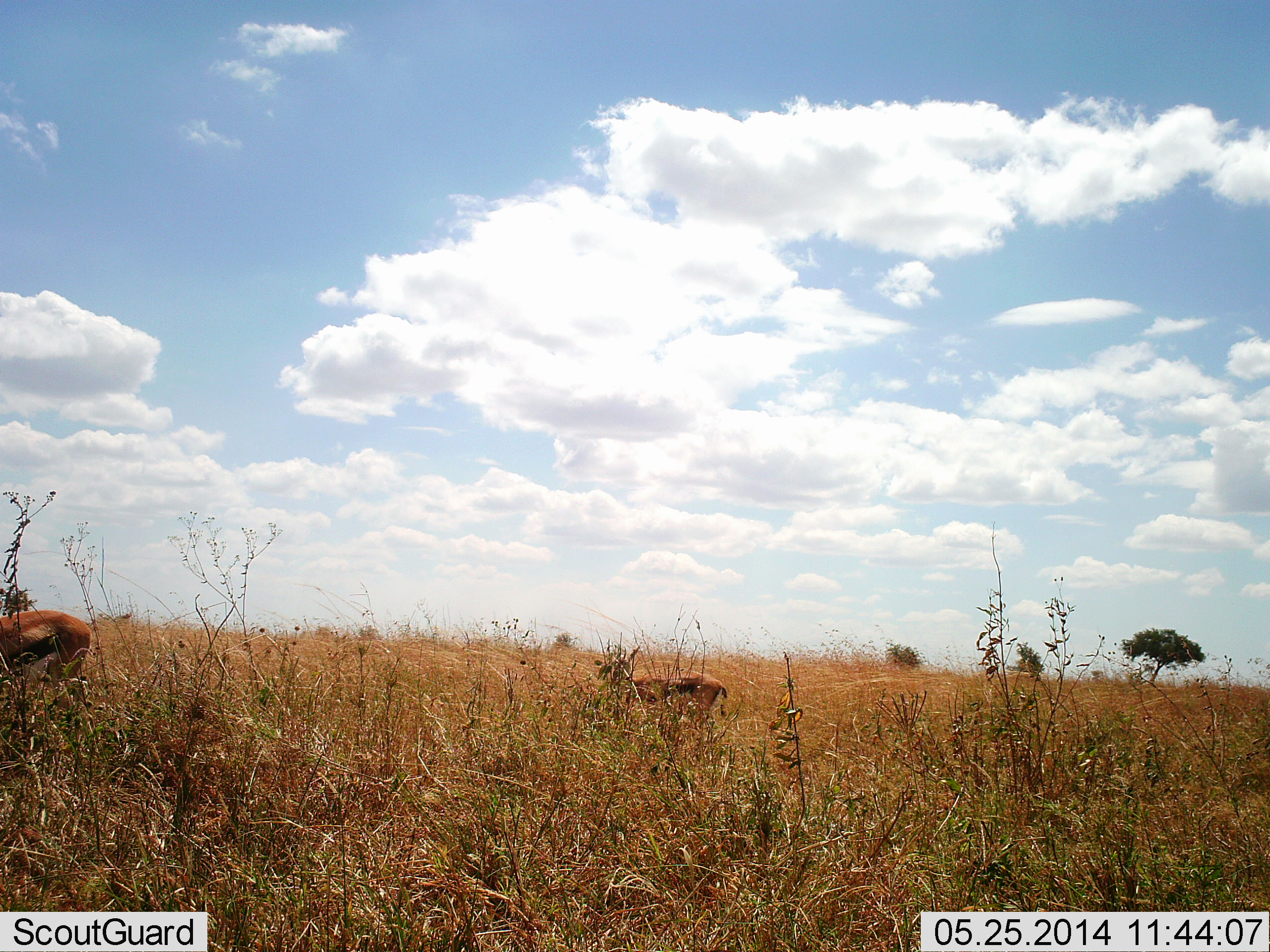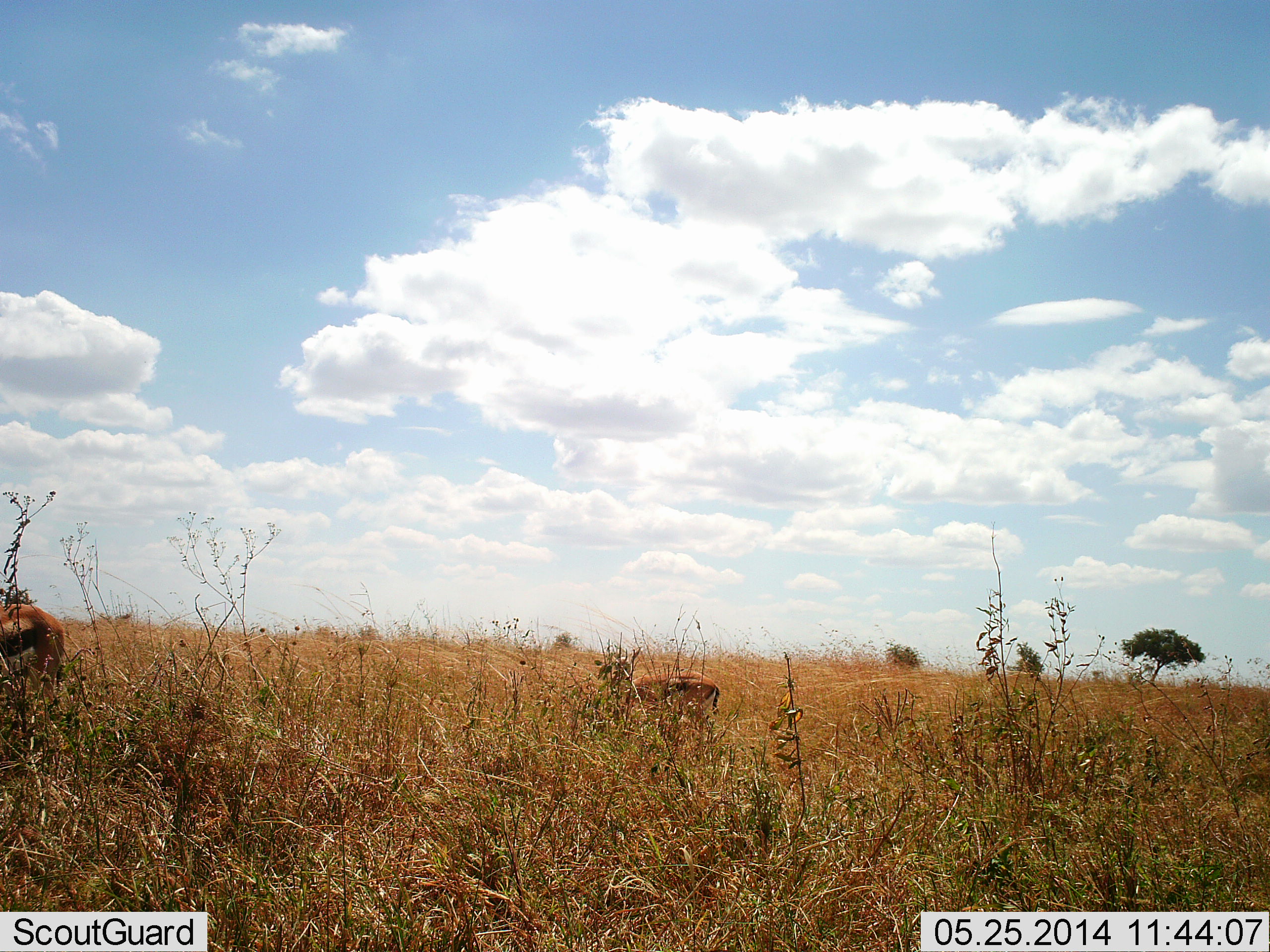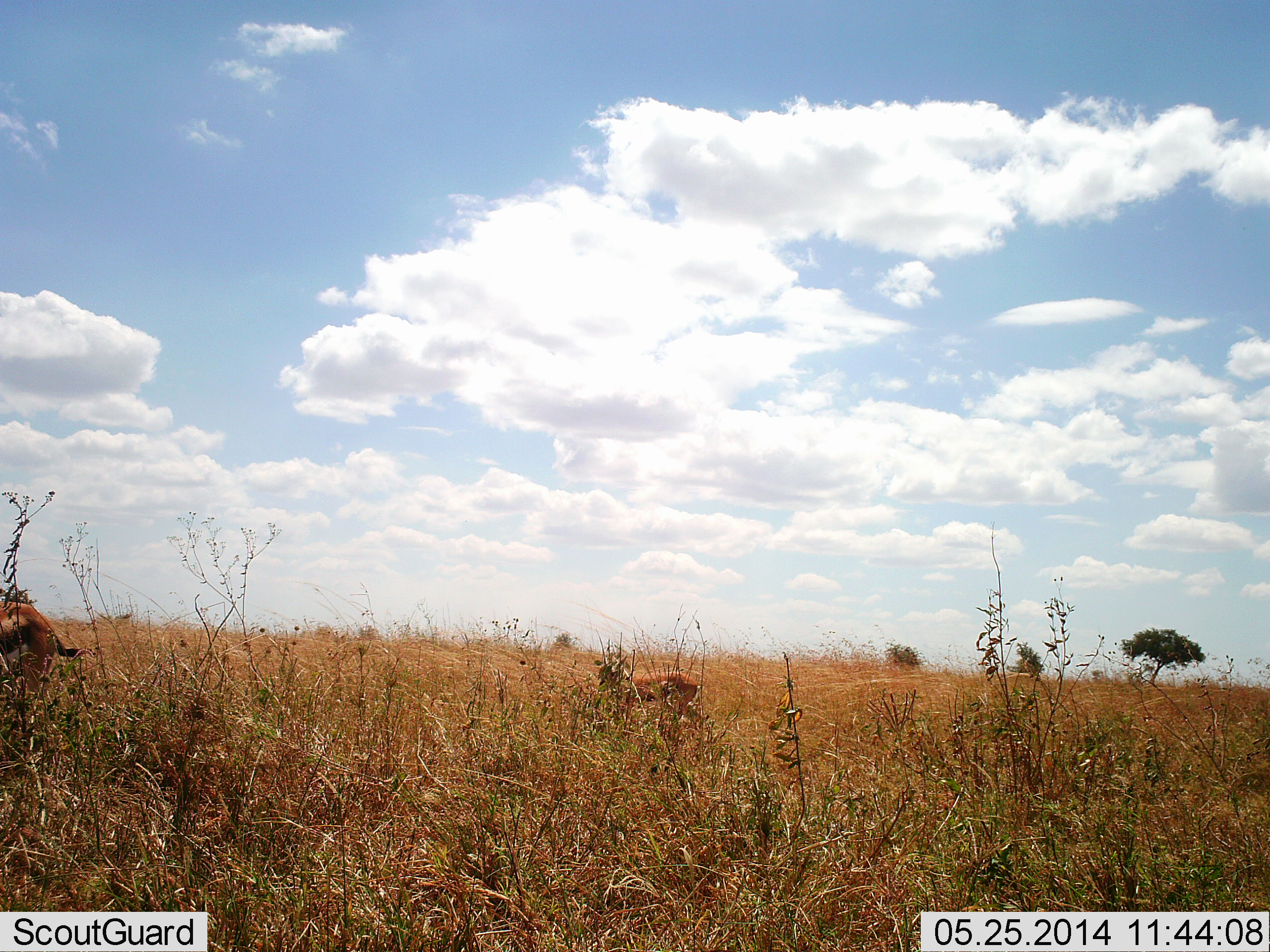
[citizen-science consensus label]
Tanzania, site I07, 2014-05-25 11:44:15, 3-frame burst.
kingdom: Animalia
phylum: Chordata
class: Mammalia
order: Artiodactyla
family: Bovidae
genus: Eudorcas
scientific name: Eudorcas thomsonii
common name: thomson's gazelle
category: gazellethomsons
Gazellethomsons (thomson's gazelle) (Eudorcas thomsonii), count 2. Behavior (volunteer vote fractions): standing 20%, resting 10%, moving 60%, interacting 0%. Young present (vote fraction): 10%. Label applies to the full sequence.